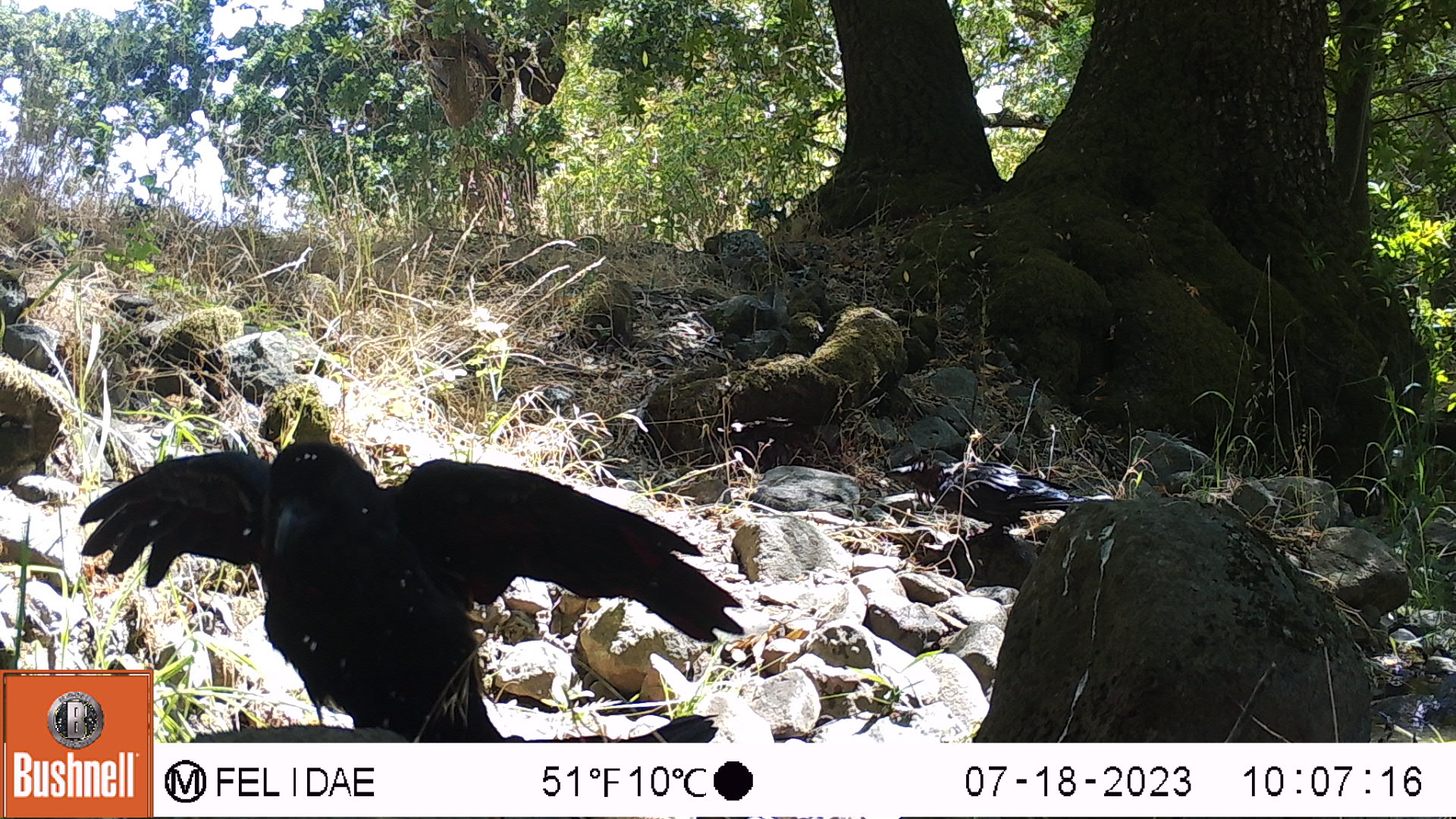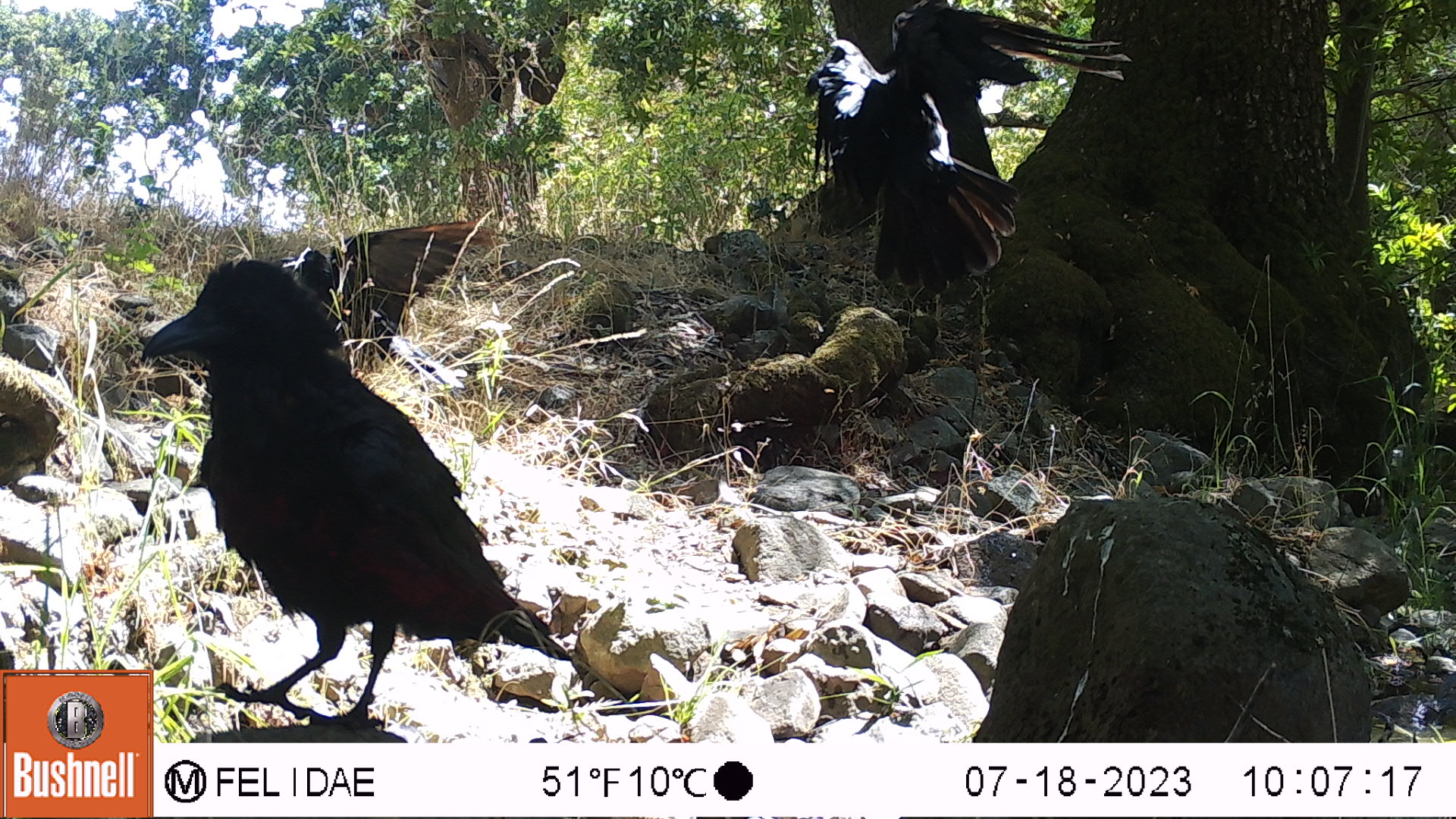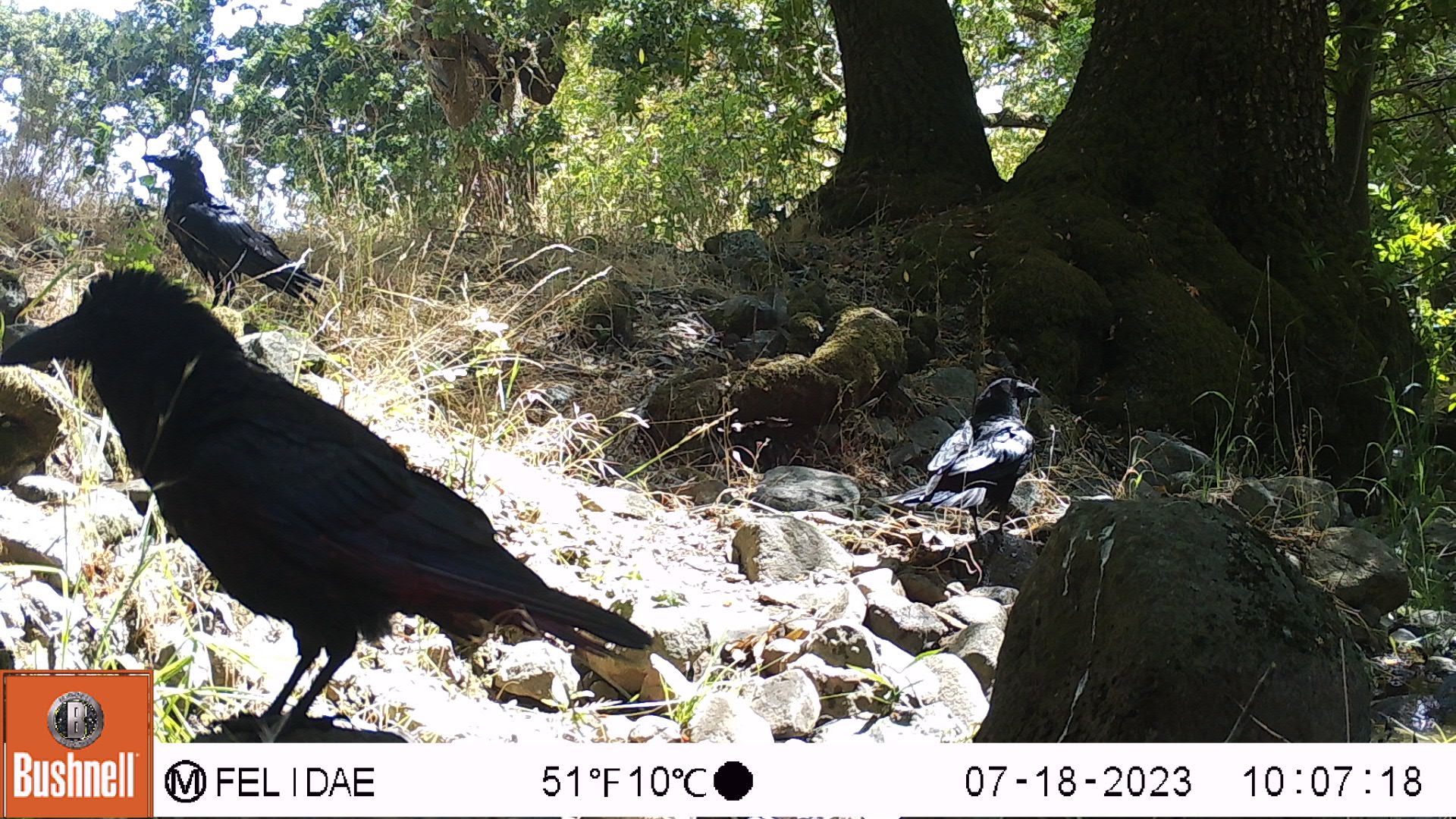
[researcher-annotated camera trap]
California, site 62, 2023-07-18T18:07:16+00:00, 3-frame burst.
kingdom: Animalia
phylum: Chordata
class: Aves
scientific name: Aves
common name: bird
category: unknown bird